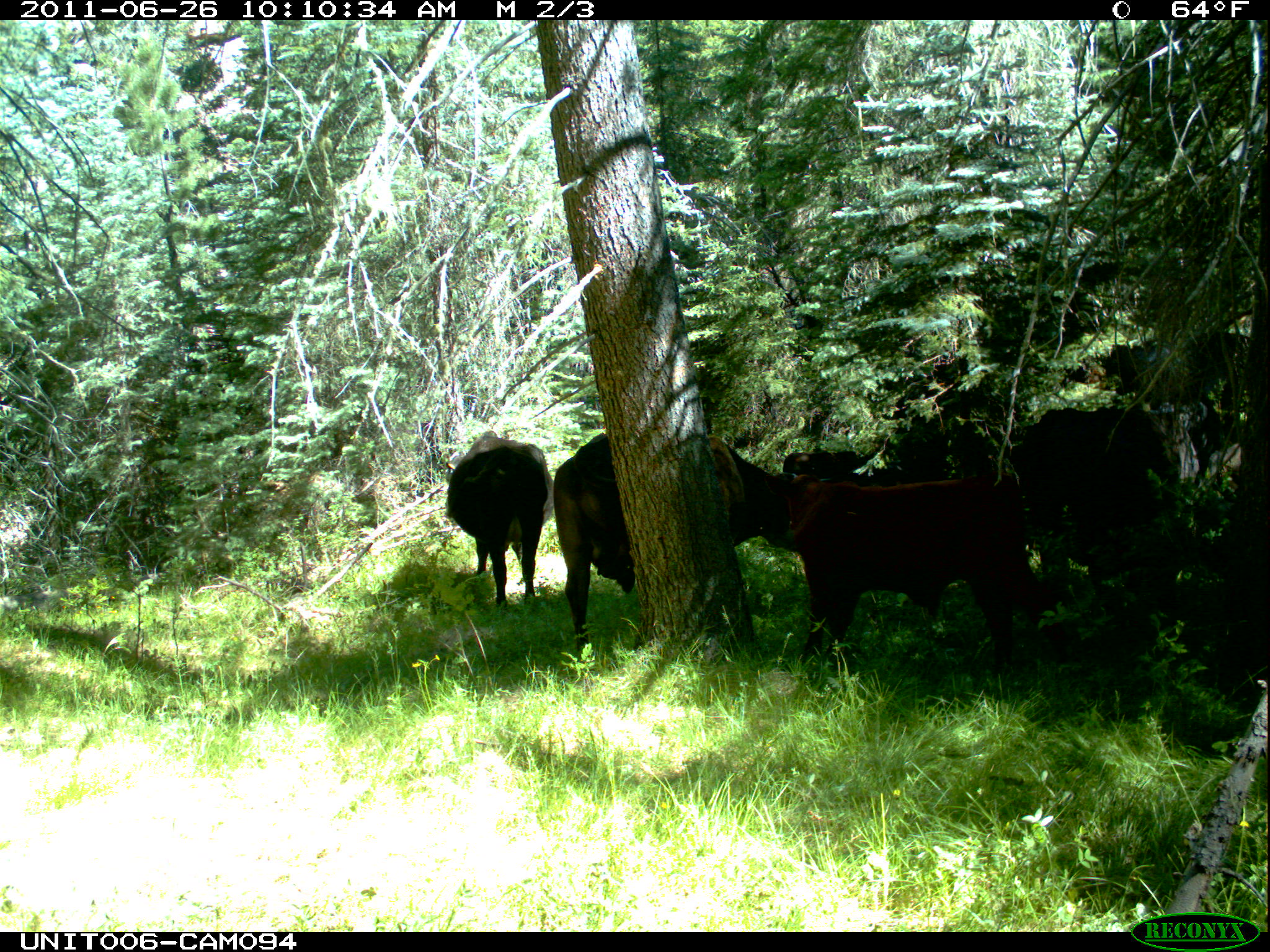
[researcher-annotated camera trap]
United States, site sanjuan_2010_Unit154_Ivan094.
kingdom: Animalia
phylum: Chordata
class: Mammalia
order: Artiodactyla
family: Bovidae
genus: Bos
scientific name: Bos taurus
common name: domestic cow